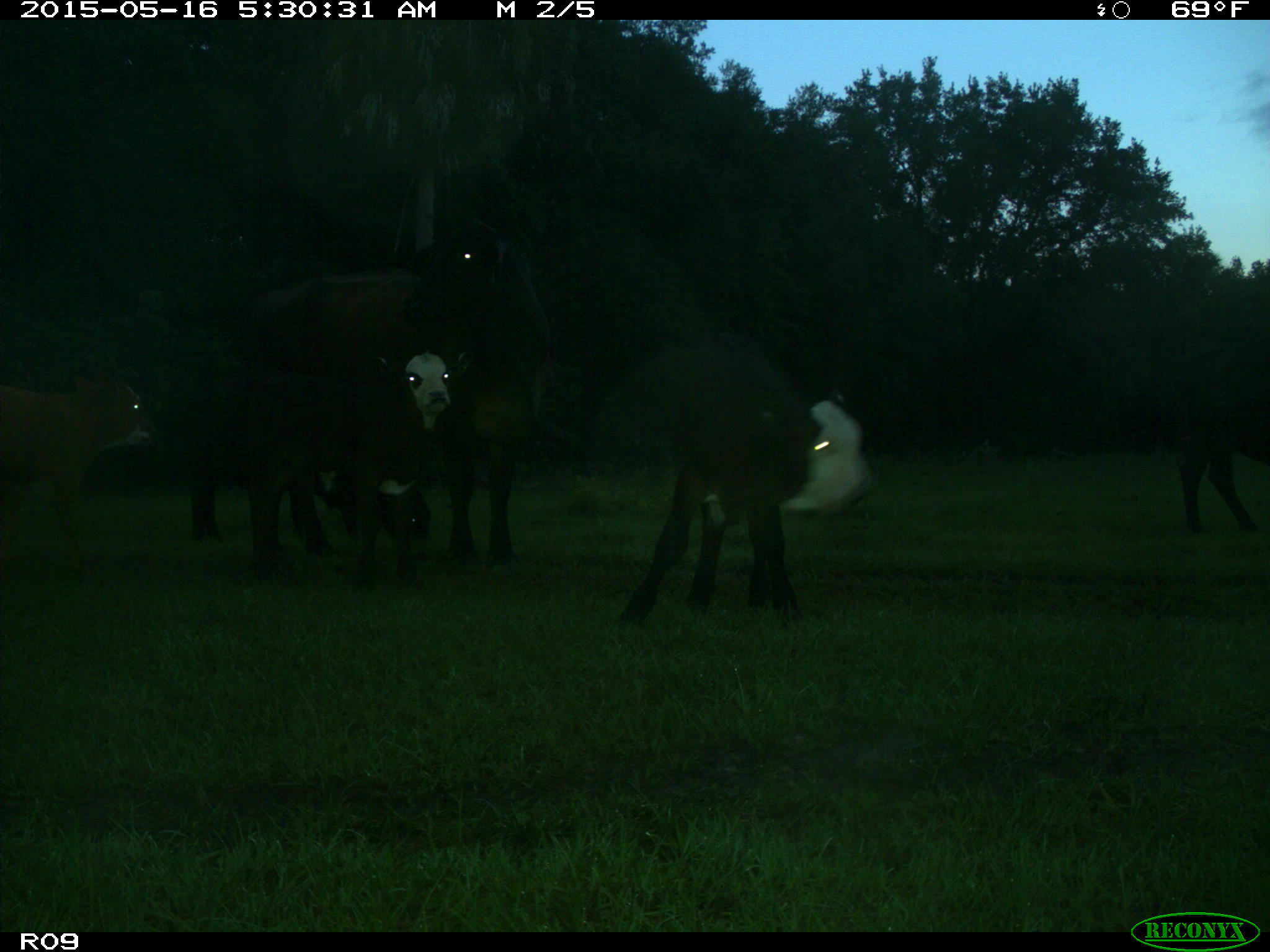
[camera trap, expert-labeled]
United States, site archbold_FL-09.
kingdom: Animalia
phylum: Chordata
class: Mammalia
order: Artiodactyla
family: Bovidae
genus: Bos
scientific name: Bos taurus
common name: domestic cow